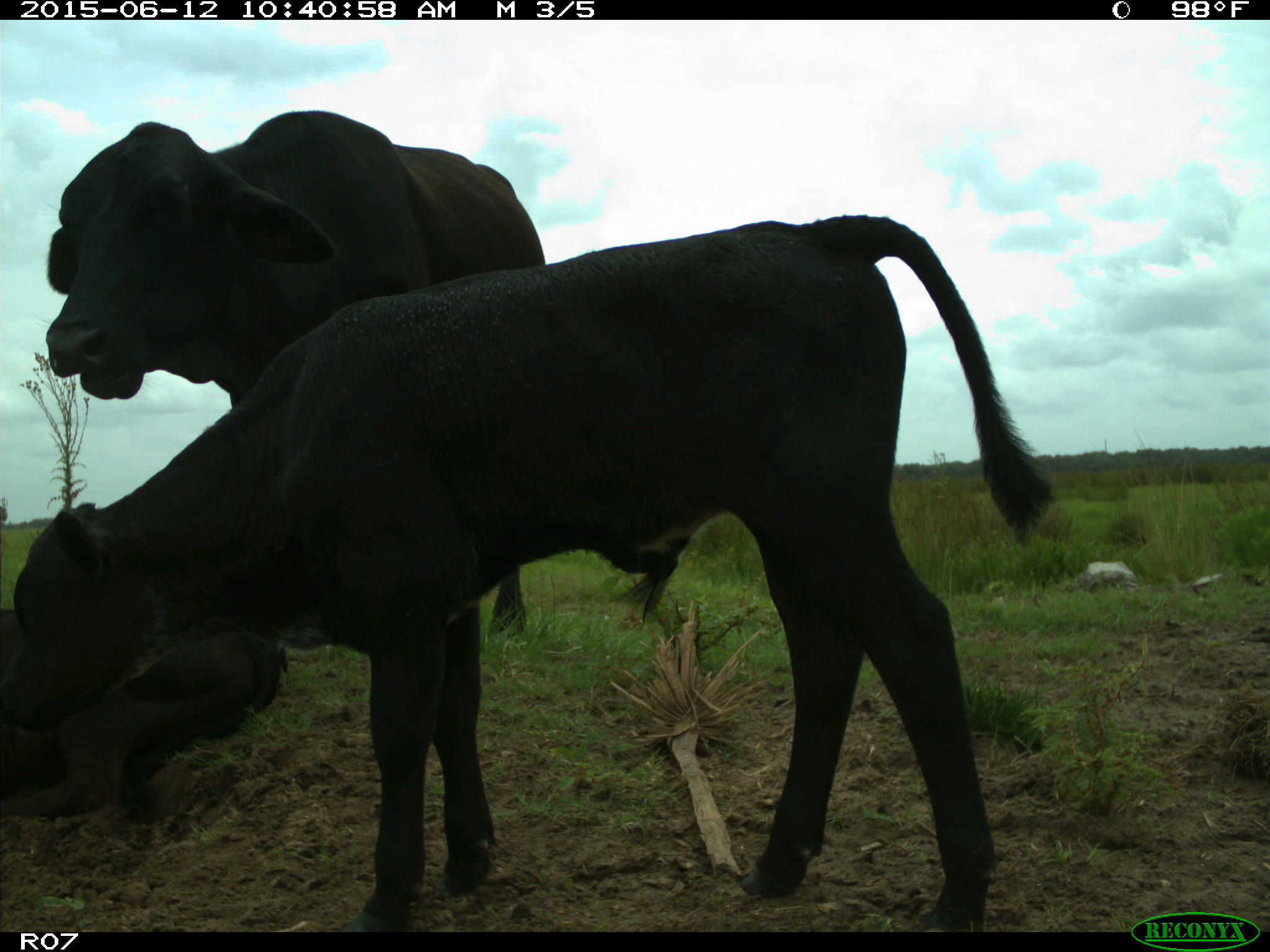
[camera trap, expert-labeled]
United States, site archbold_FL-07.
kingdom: Animalia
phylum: Chordata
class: Mammalia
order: Artiodactyla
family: Bovidae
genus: Bos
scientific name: Bos taurus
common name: domestic cow